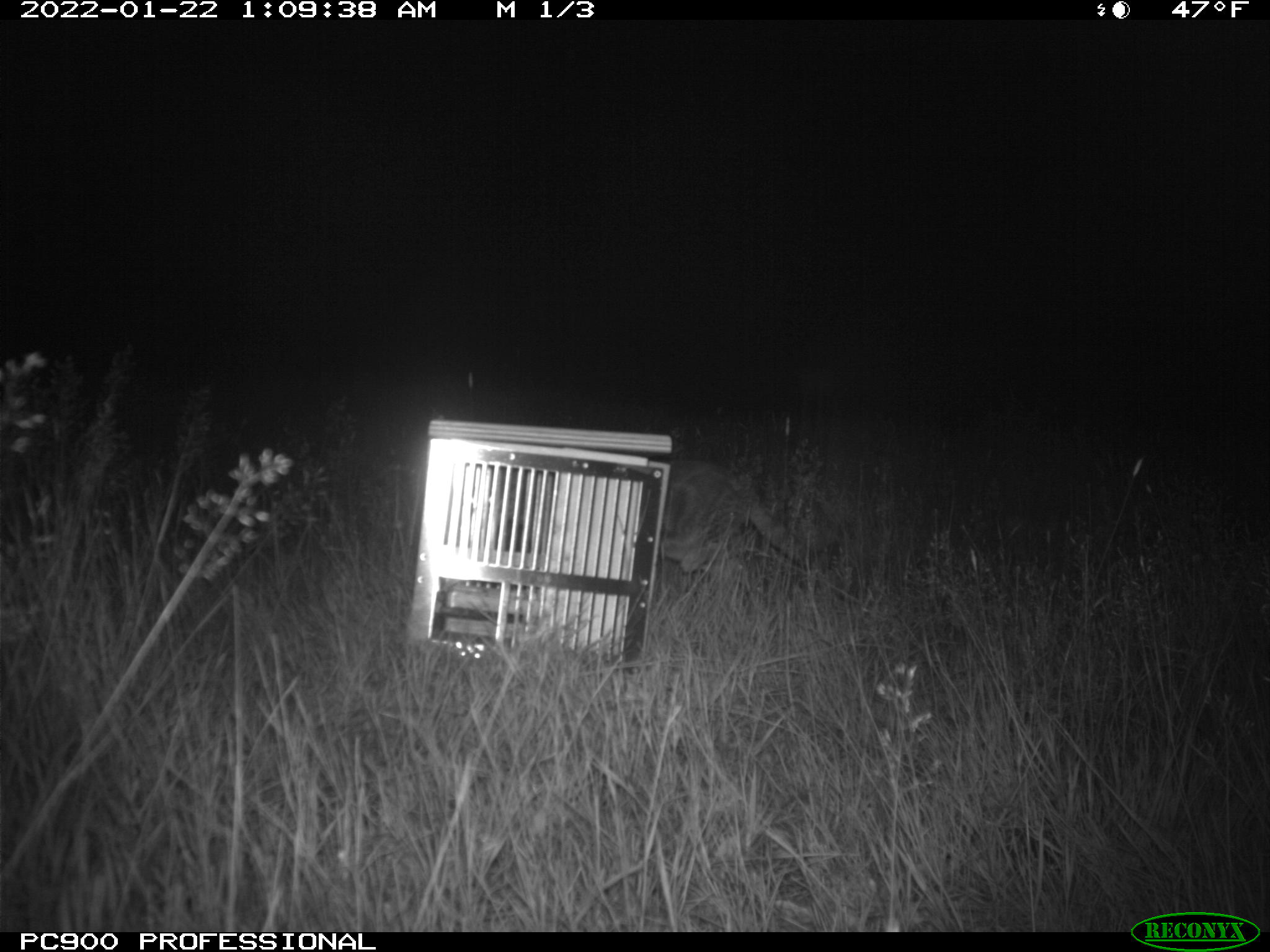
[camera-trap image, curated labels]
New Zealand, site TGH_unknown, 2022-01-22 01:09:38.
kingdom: Animalia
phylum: Chordata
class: Mammalia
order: Carnivora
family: Felidae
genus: Felis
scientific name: Felis catus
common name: domestic cat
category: cat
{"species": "cat (domestic cat) (Felis catus)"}